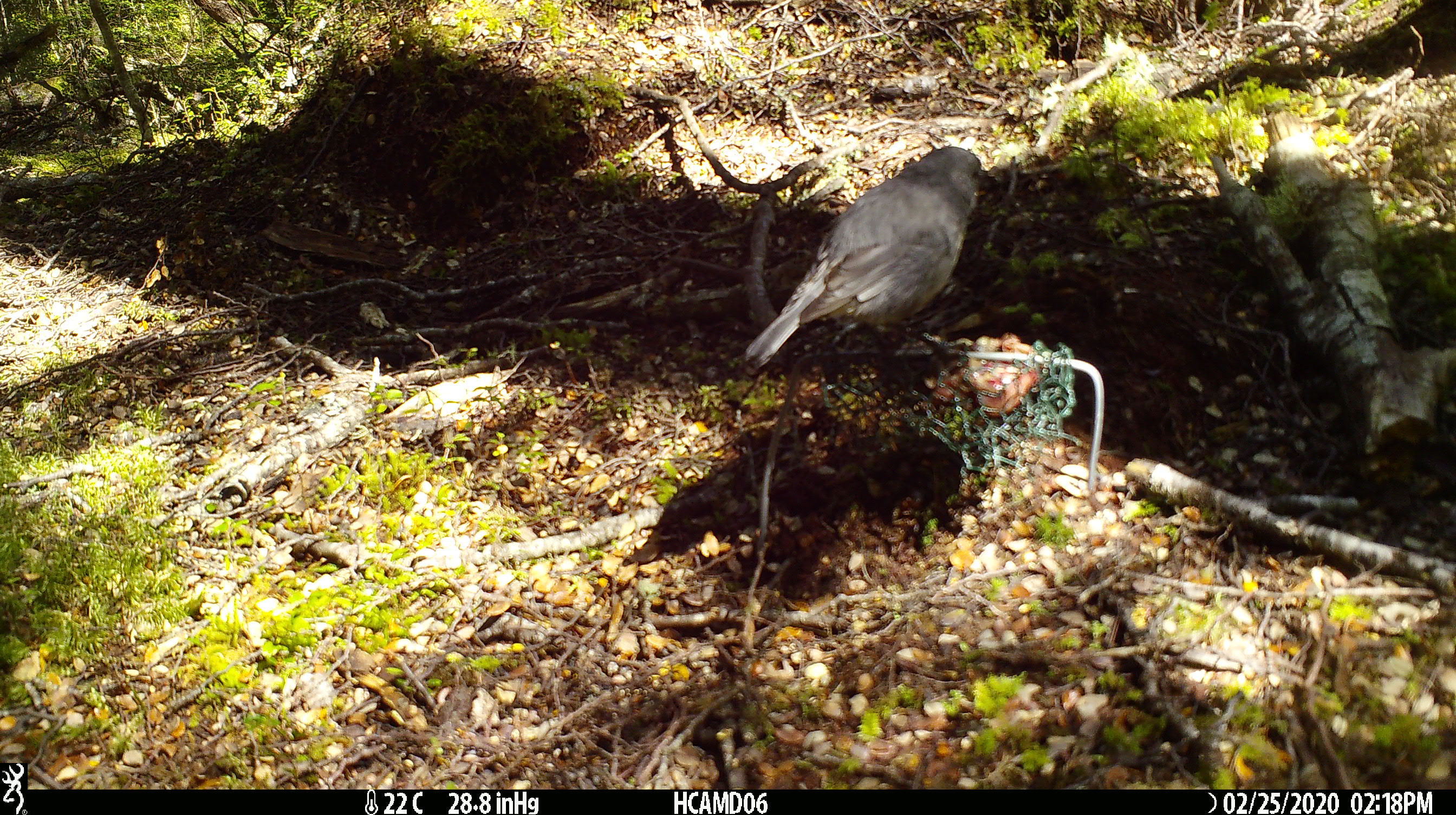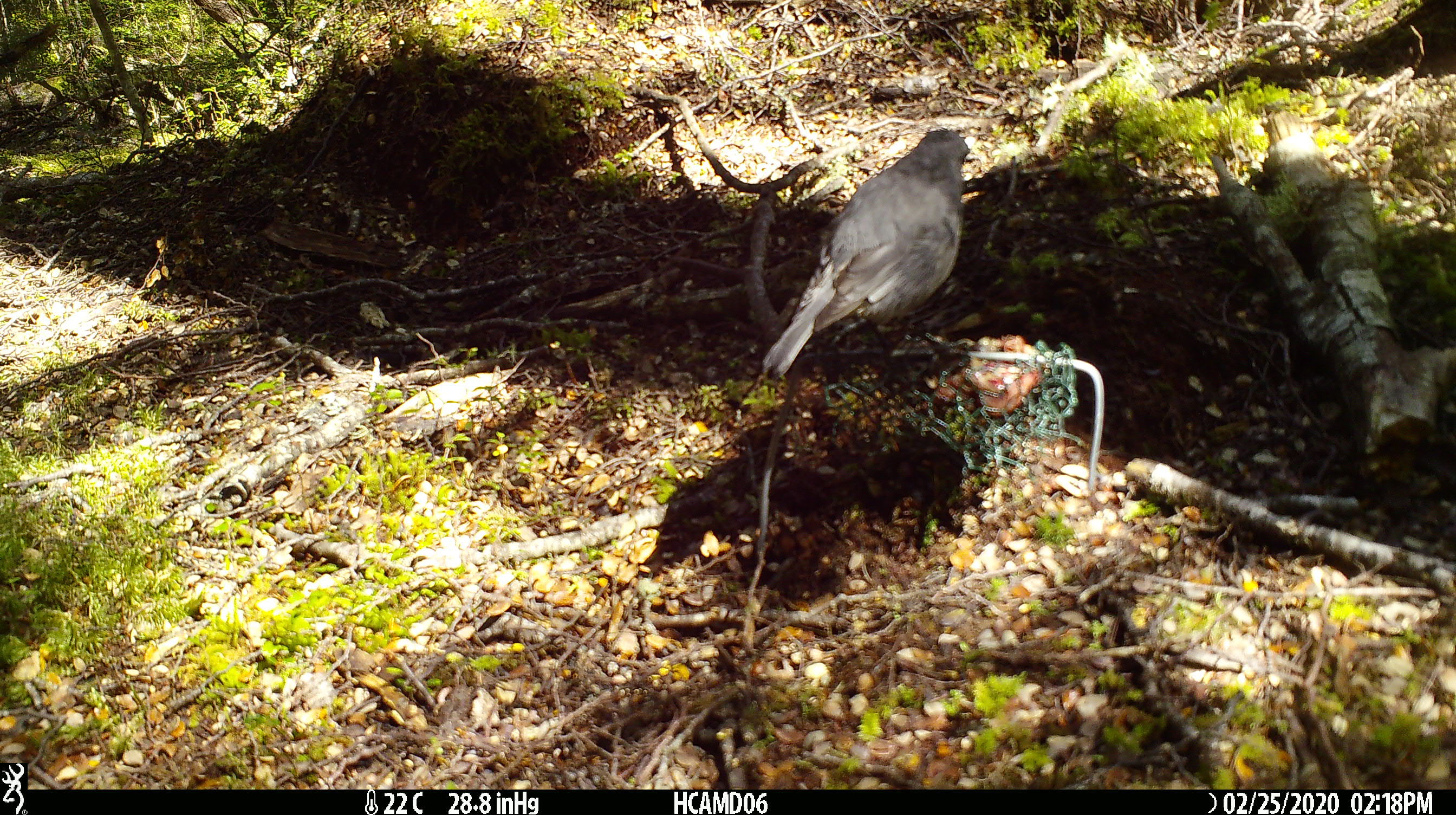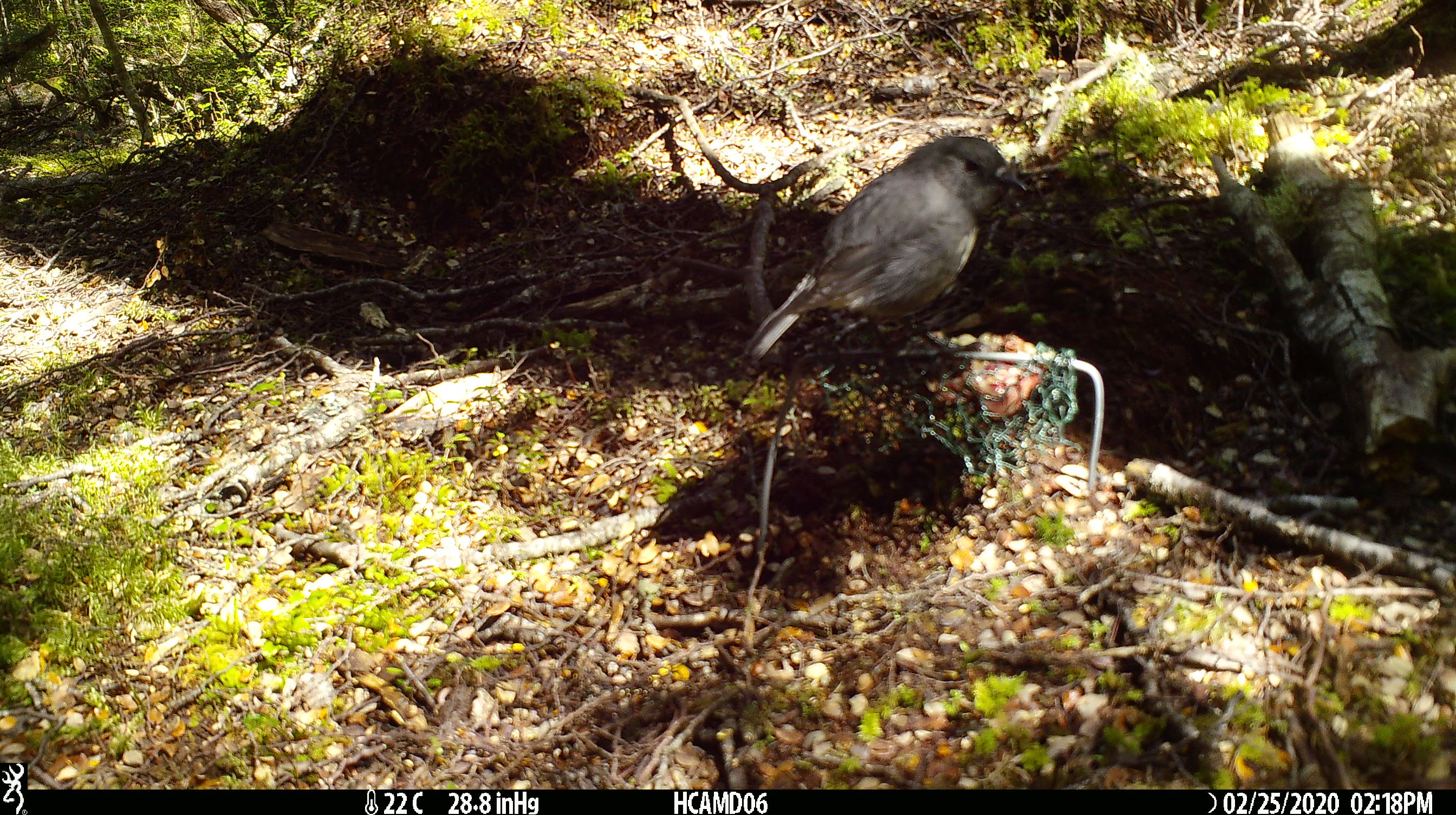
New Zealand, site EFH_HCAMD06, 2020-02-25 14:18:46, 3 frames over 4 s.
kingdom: Animalia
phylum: Chordata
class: Aves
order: Passeriformes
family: Petroicidae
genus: Petroica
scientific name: Petroica australis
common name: new zealand robin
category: robin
Robin (new zealand robin) (Petroica australis).